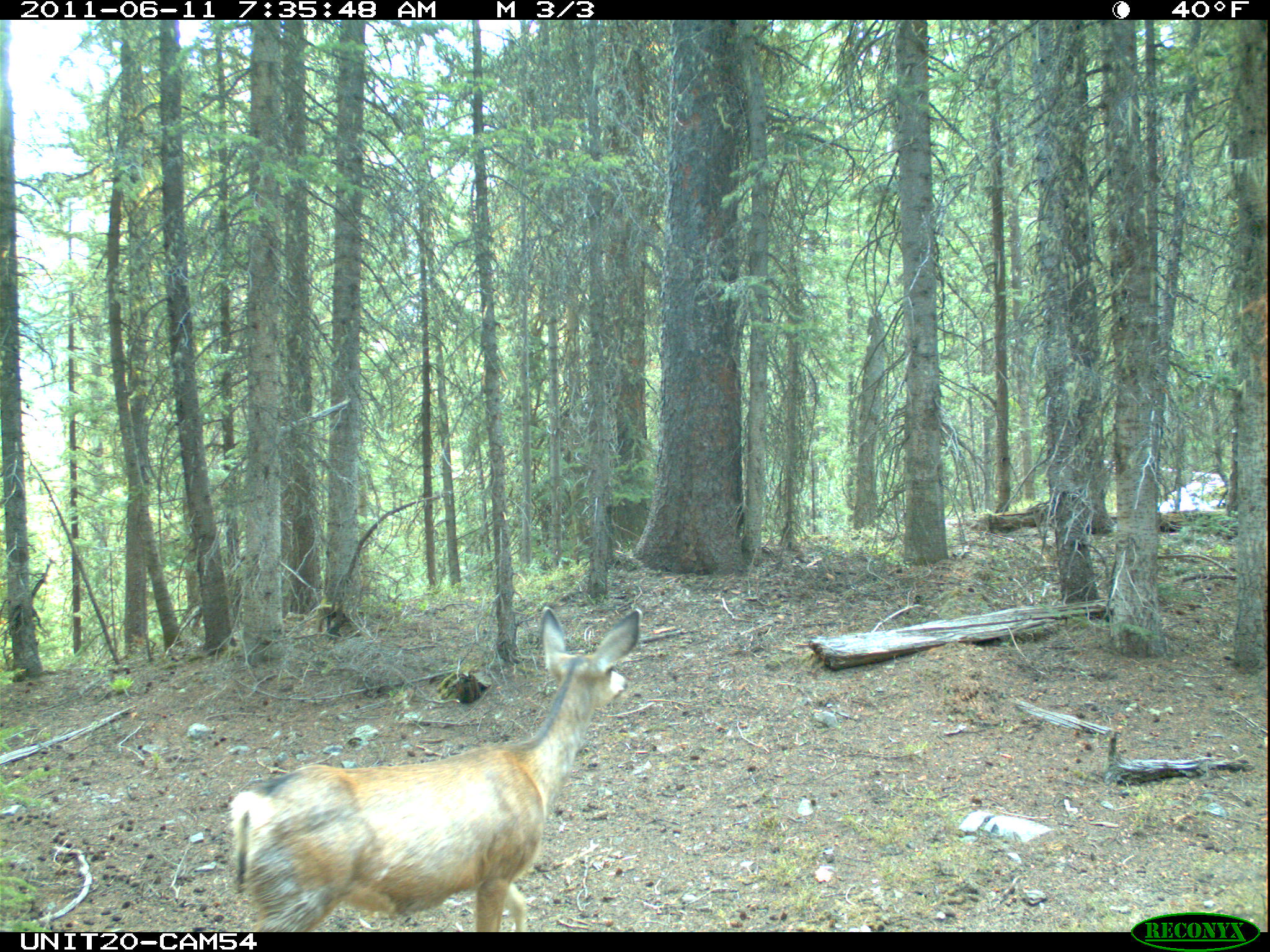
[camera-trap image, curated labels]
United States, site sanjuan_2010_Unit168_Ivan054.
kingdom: Animalia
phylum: Chordata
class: Mammalia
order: Artiodactyla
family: Cervidae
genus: Odocoileus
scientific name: Odocoileus hemionus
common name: mule deer